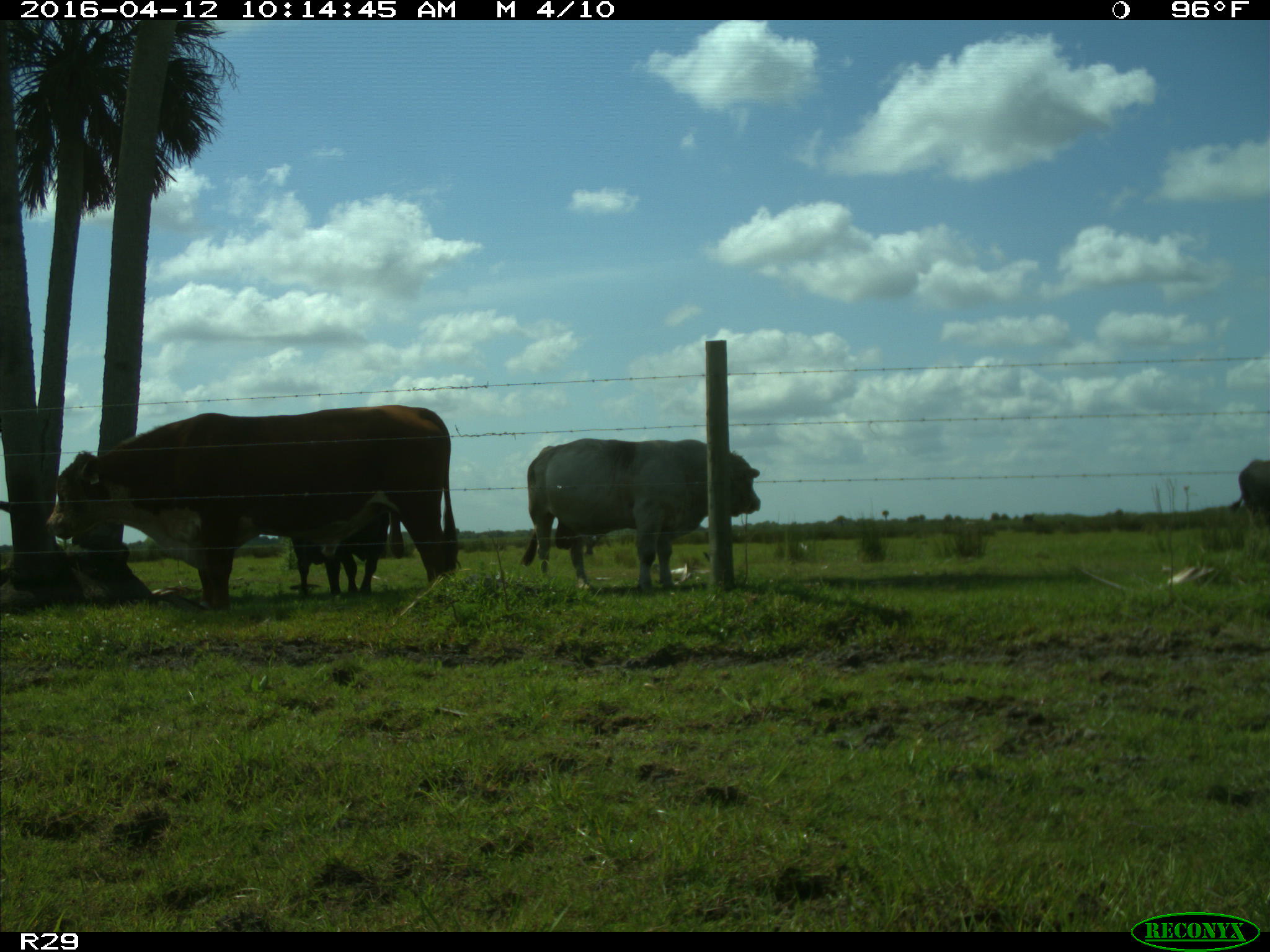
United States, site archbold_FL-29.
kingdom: Animalia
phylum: Chordata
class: Mammalia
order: Artiodactyla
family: Bovidae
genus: Bos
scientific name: Bos taurus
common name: domestic cow